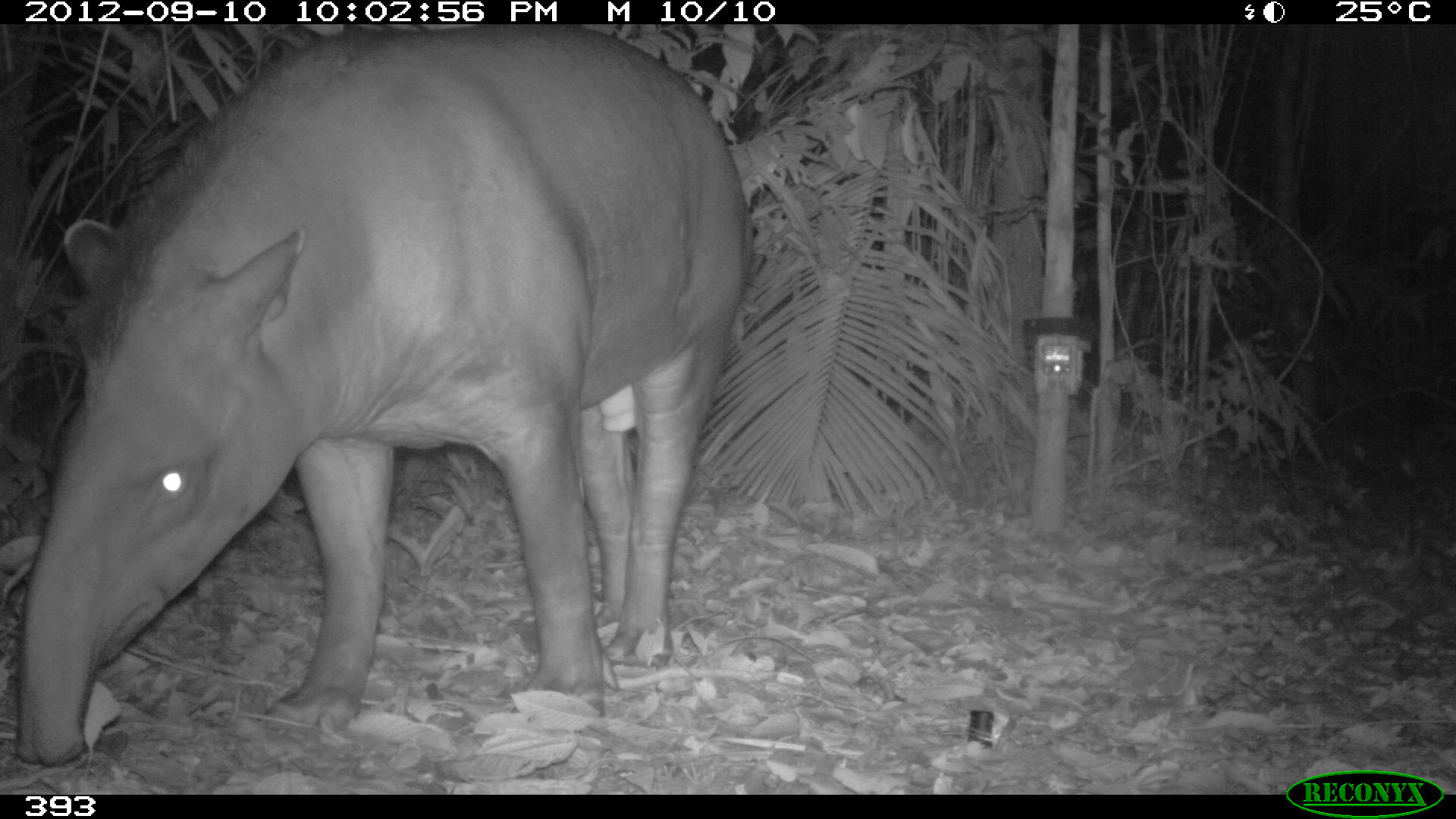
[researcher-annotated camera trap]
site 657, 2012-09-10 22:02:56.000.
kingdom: Animalia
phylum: Chordata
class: Mammalia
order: Perissodactyla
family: Tapiridae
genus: Tapirus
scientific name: Tapirus terrestris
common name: south american tapir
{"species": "Tapirus terrestris (south american tapir)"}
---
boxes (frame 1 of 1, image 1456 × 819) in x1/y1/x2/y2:
tapirus terrestris: 14/24/754/769